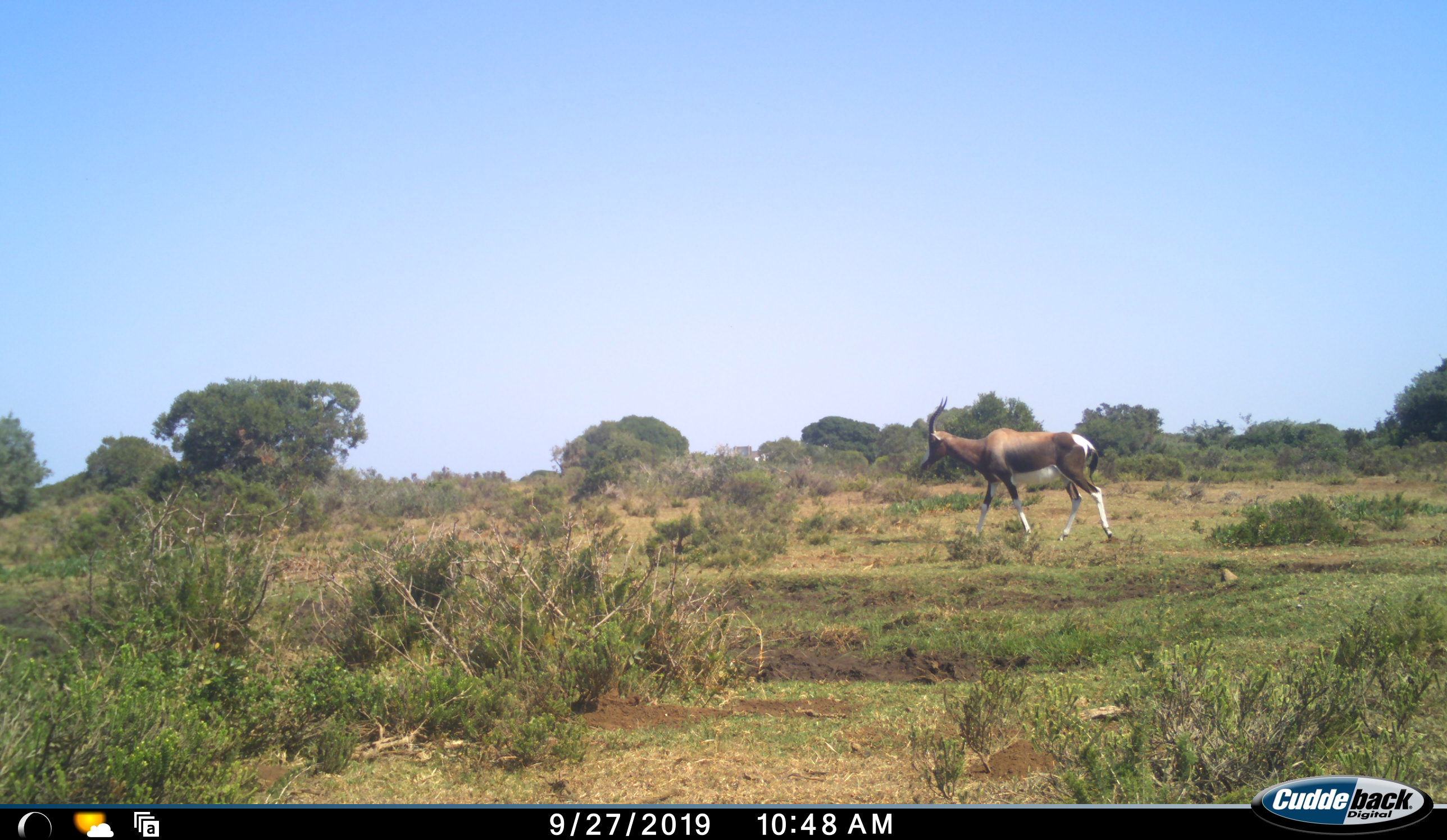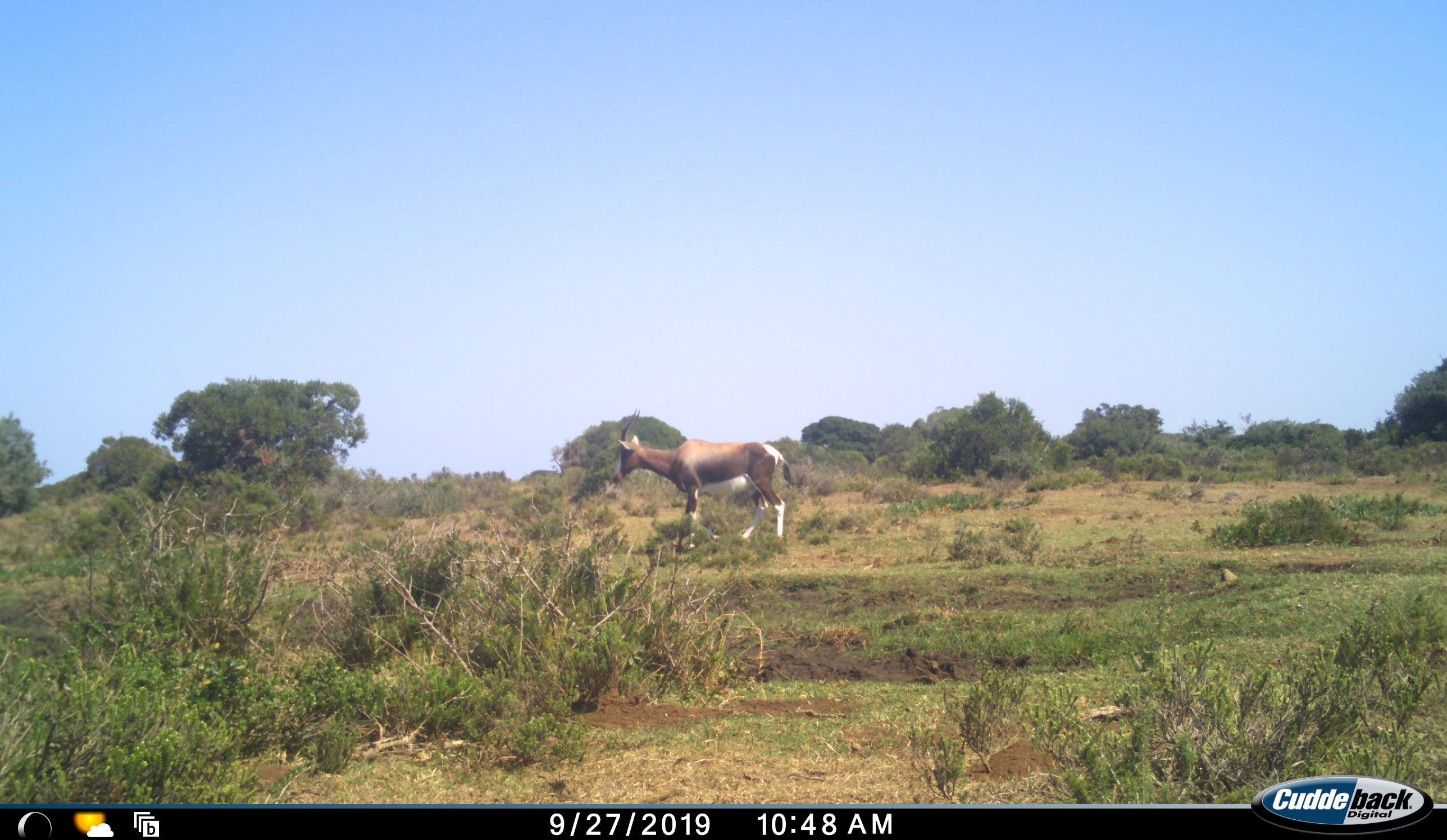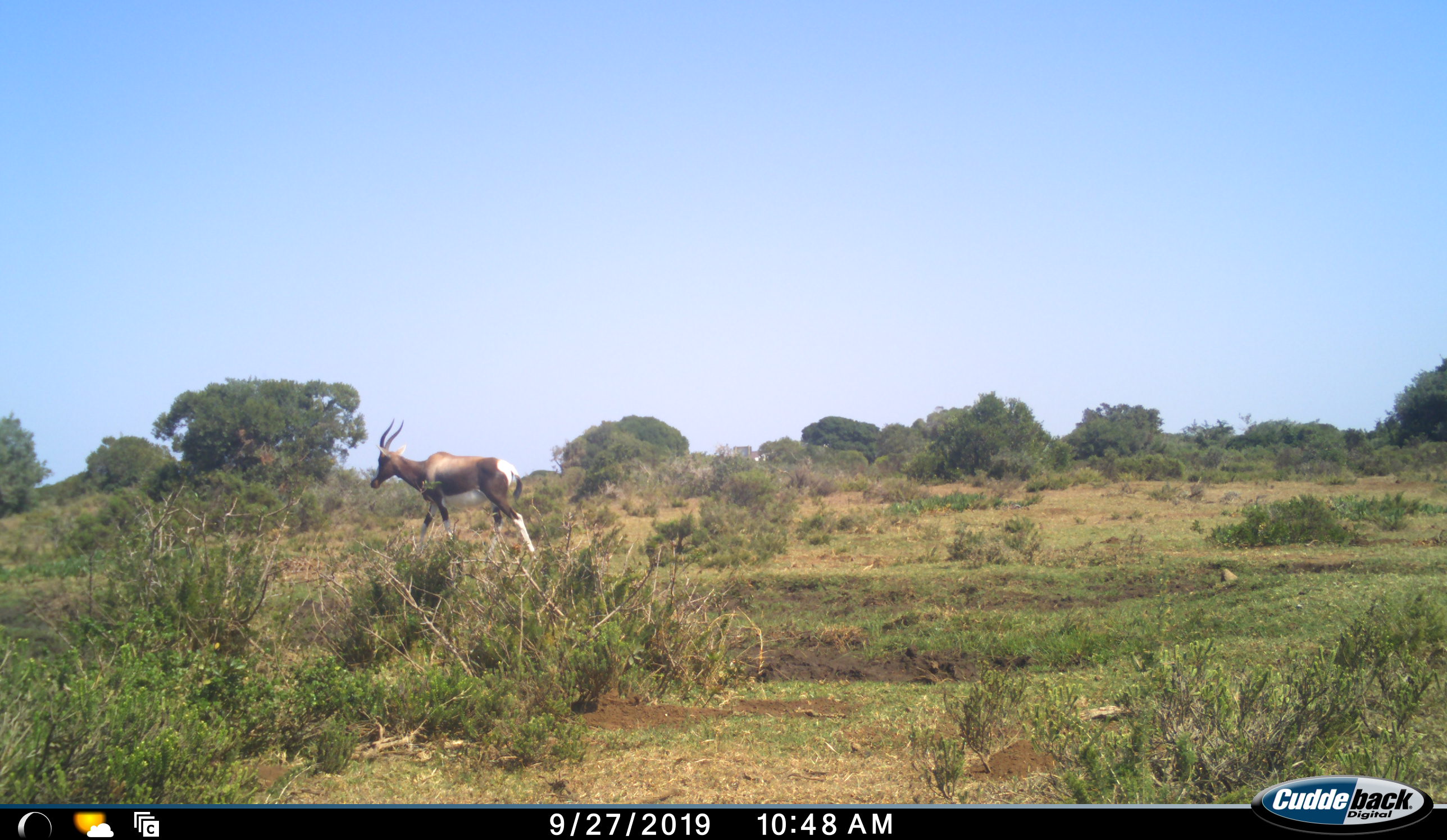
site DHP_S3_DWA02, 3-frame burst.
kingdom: Animalia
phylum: Chordata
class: Mammalia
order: Artiodactyla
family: Bovidae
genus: Damaliscus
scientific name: Damaliscus pygargus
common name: bontebok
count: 1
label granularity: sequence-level